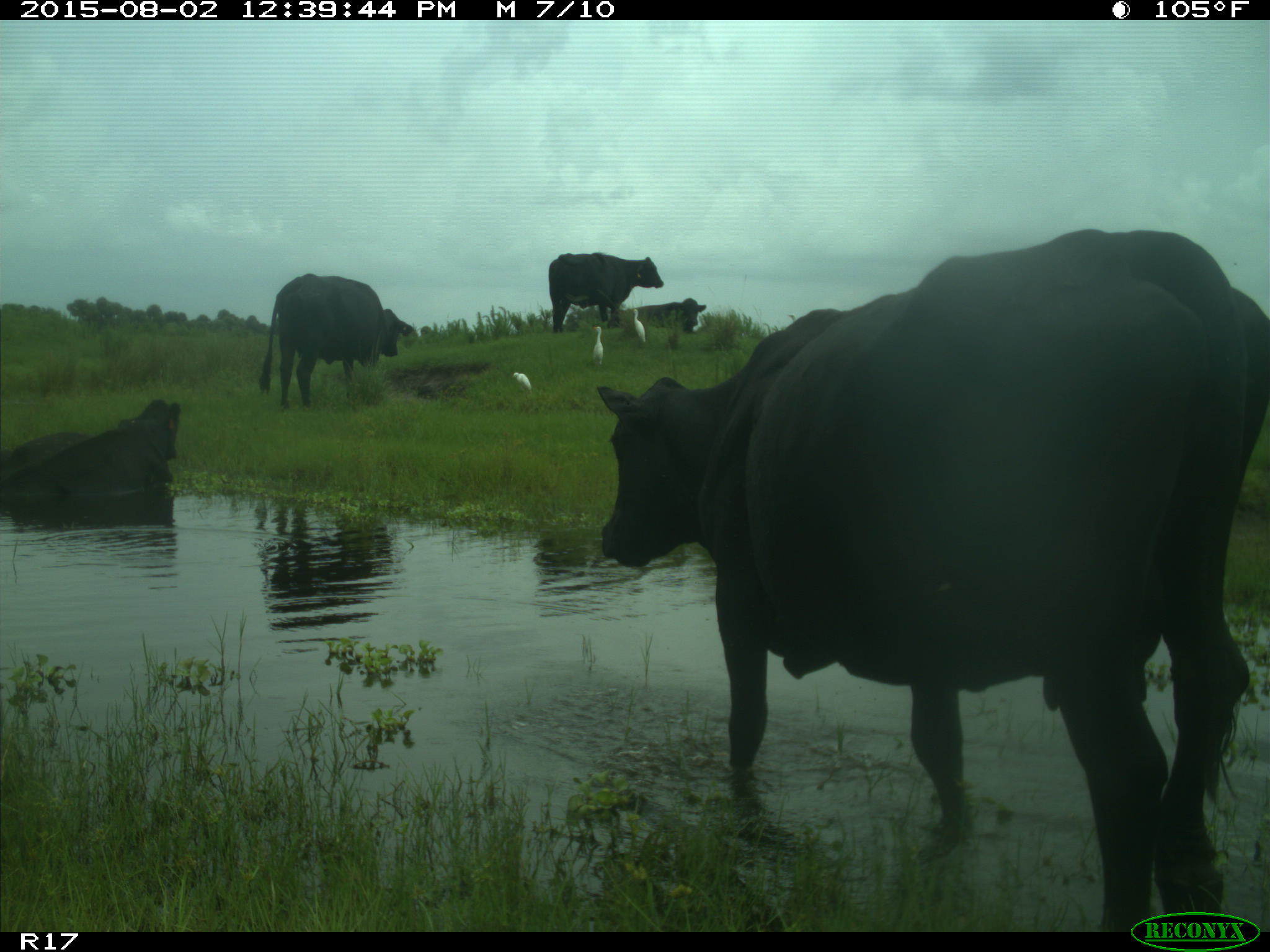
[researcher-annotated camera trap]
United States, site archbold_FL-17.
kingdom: Animalia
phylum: Chordata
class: Mammalia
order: Artiodactyla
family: Bovidae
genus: Bos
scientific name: Bos taurus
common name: domestic cow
Bos taurus (domestic cow).